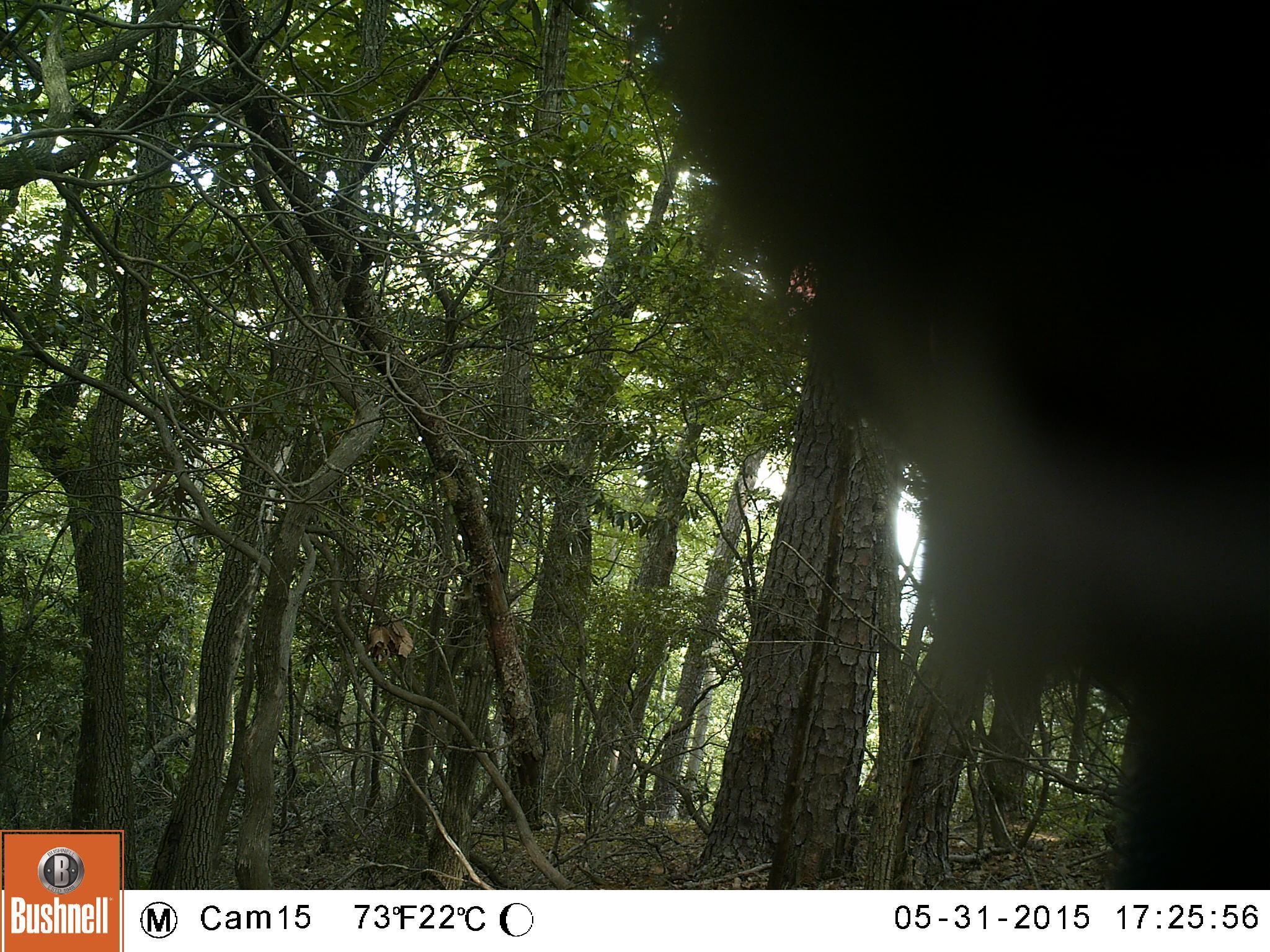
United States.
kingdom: Animalia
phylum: Chordata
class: Mammalia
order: Carnivora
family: Ursidae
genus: Ursus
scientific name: Ursus americanus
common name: american black bear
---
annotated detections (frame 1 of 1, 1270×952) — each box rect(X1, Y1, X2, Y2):
American Black Bear: rect(602, 3, 1263, 883)